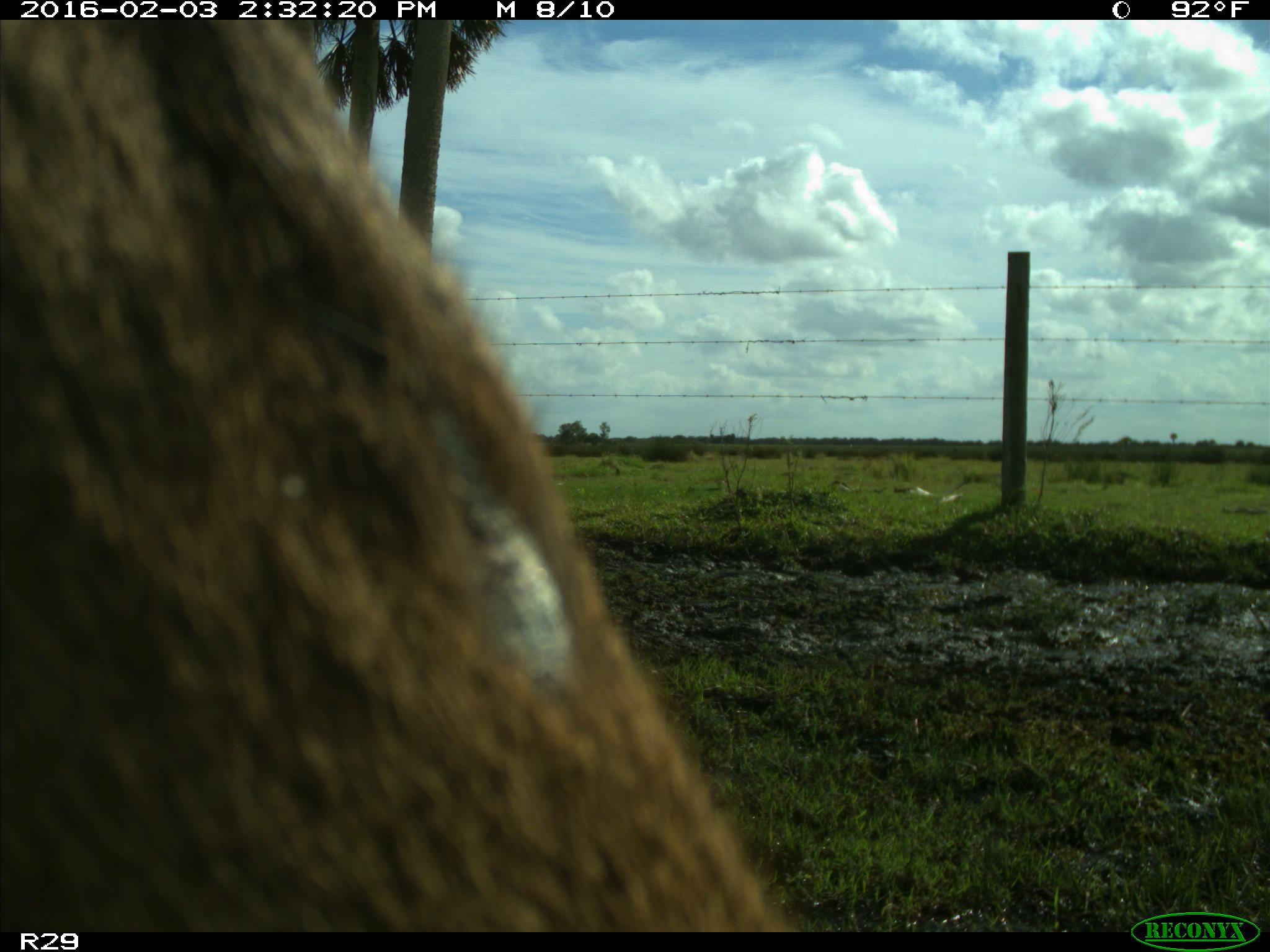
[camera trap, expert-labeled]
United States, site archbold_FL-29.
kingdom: Animalia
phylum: Chordata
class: Mammalia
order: Artiodactyla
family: Cervidae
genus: Odocoileus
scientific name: Odocoileus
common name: deer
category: unidentified deer